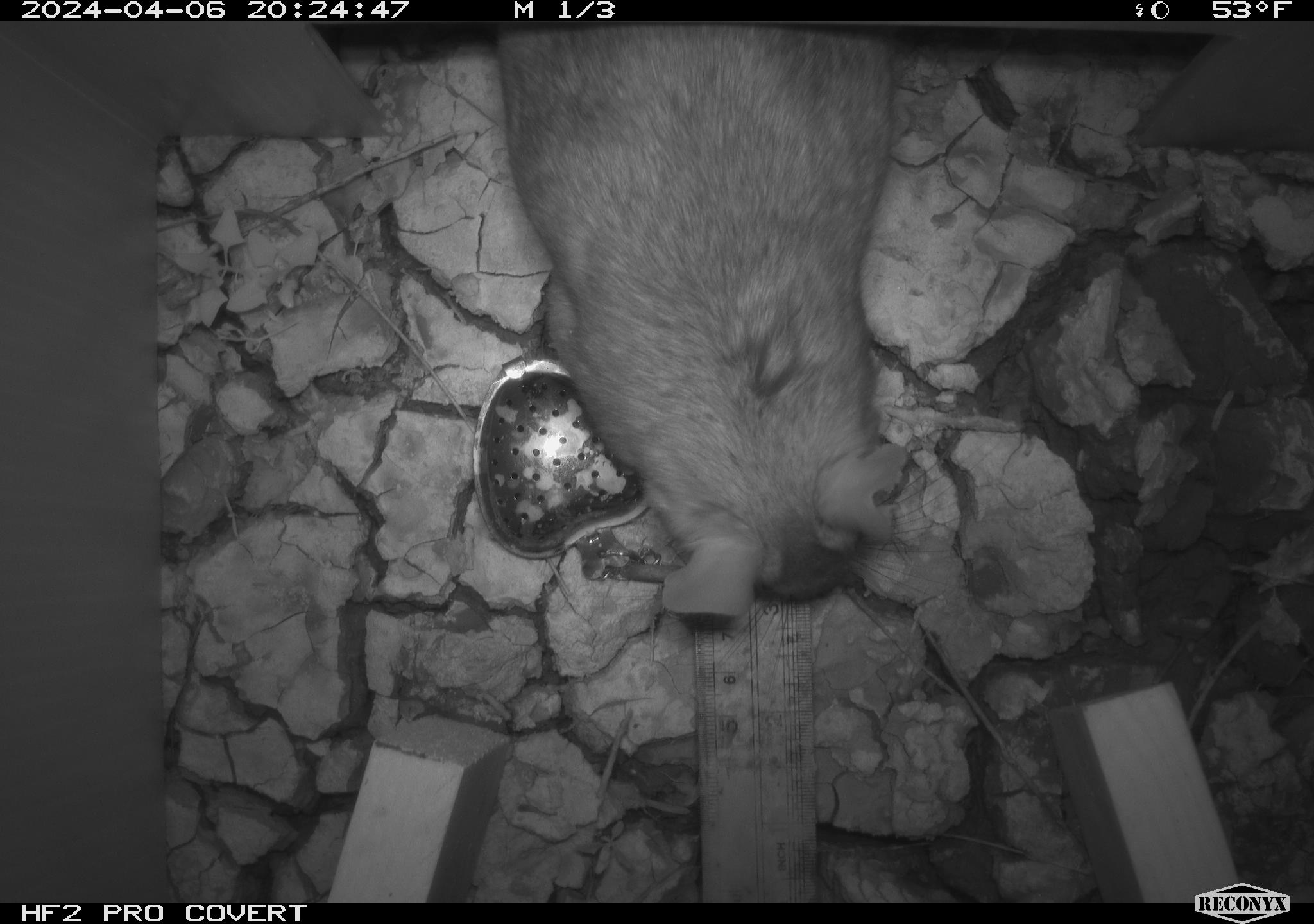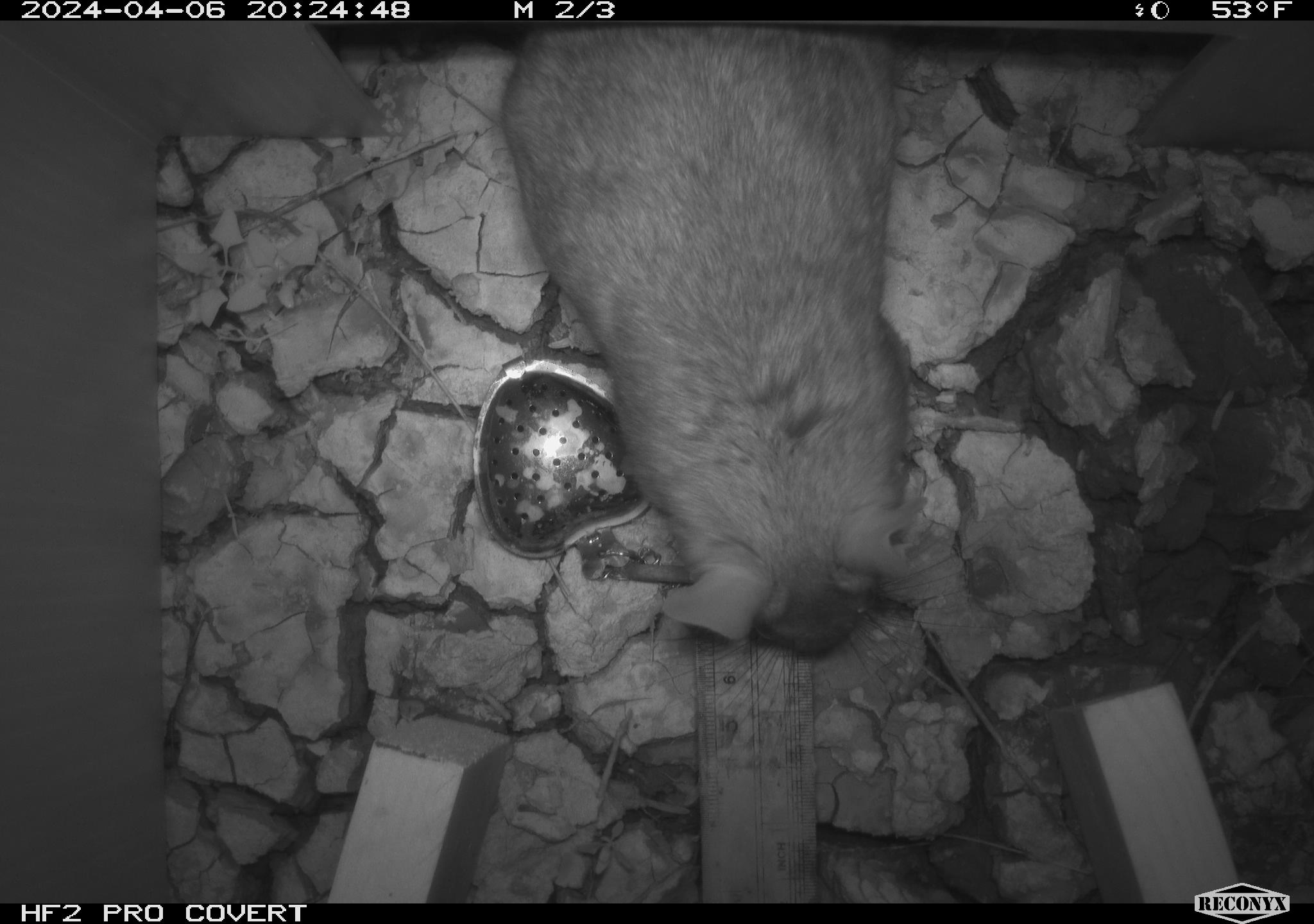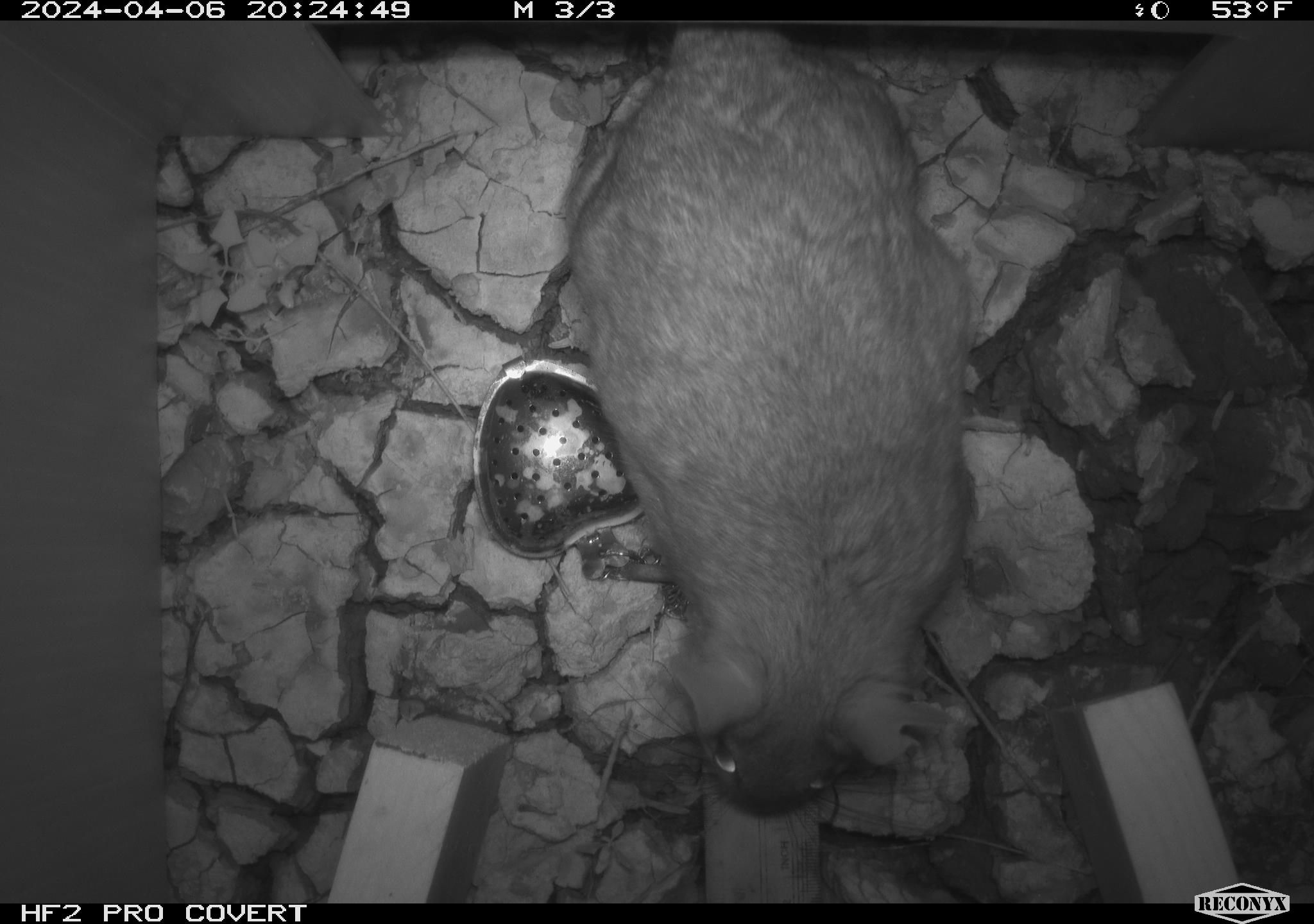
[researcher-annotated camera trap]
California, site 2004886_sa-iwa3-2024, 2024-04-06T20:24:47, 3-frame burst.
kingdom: Animalia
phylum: Chordata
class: Mammalia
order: Rodentia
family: Cricetidae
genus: Neotoma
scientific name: Neotoma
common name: pack rat or woodrat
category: neotoma species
Neotoma species (pack rat or woodrat) (Neotoma).